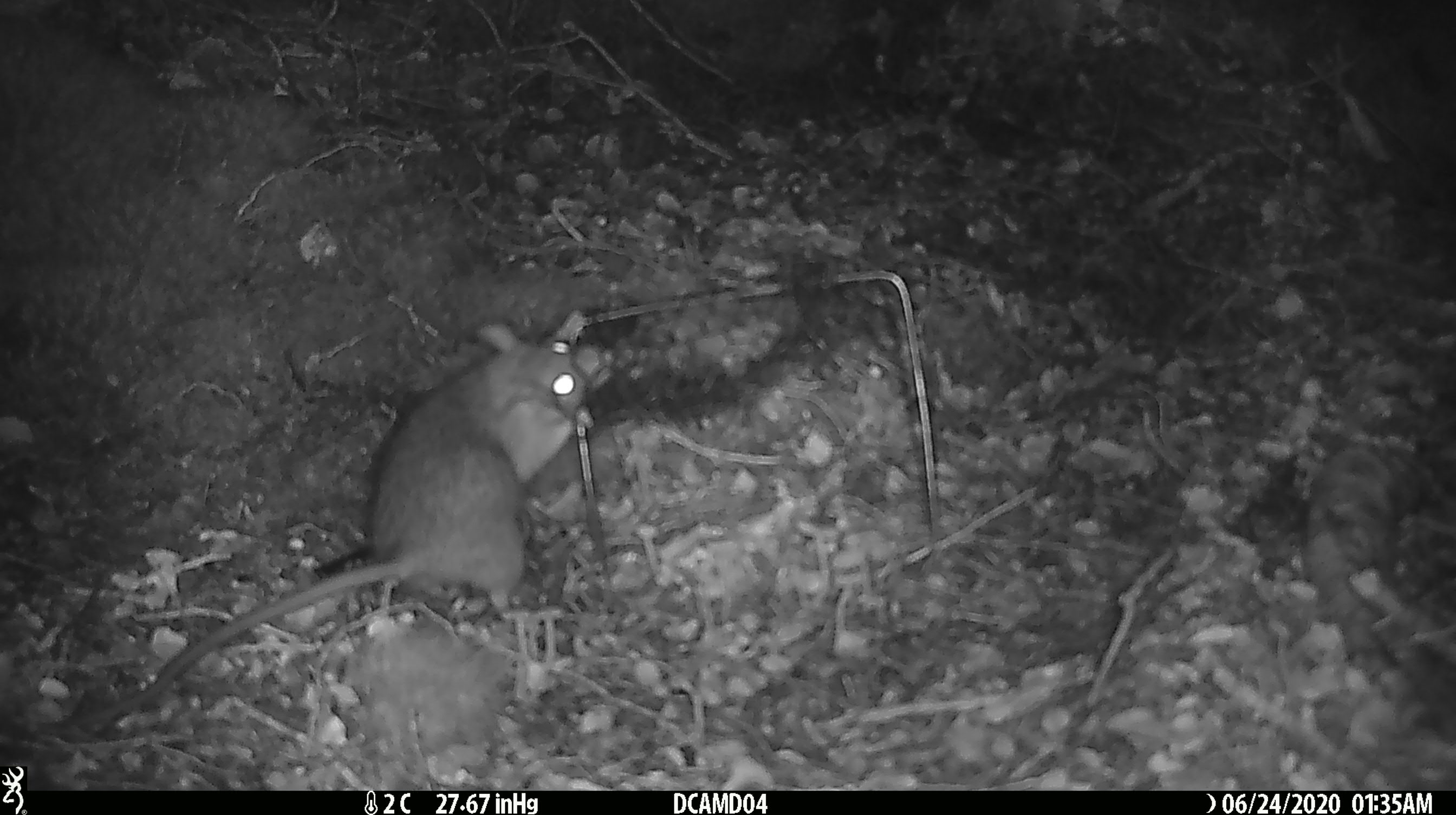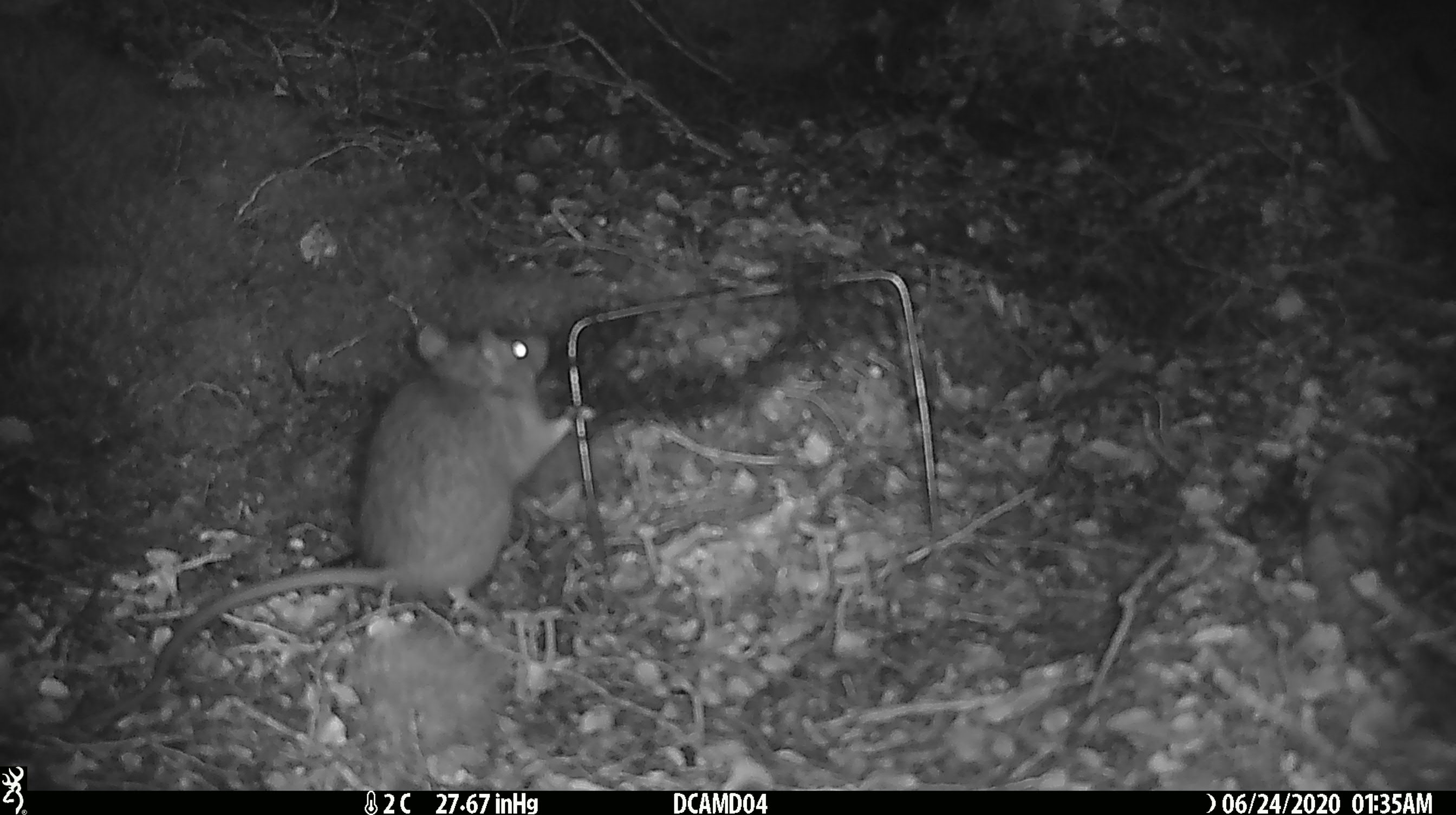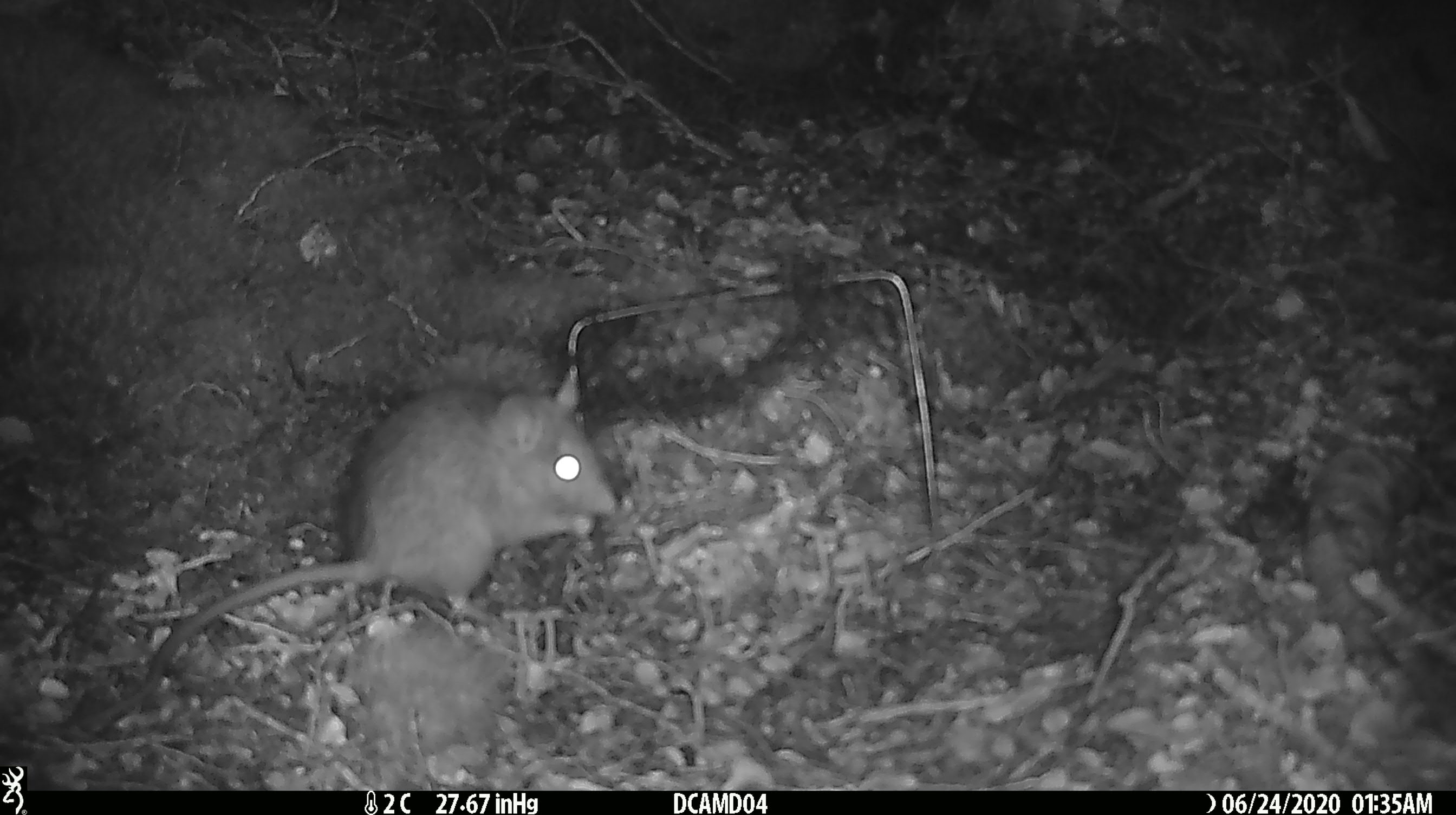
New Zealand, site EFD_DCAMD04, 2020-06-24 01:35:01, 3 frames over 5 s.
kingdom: Animalia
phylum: Chordata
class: Mammalia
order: Rodentia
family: Muridae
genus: Rattus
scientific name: Rattus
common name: rat